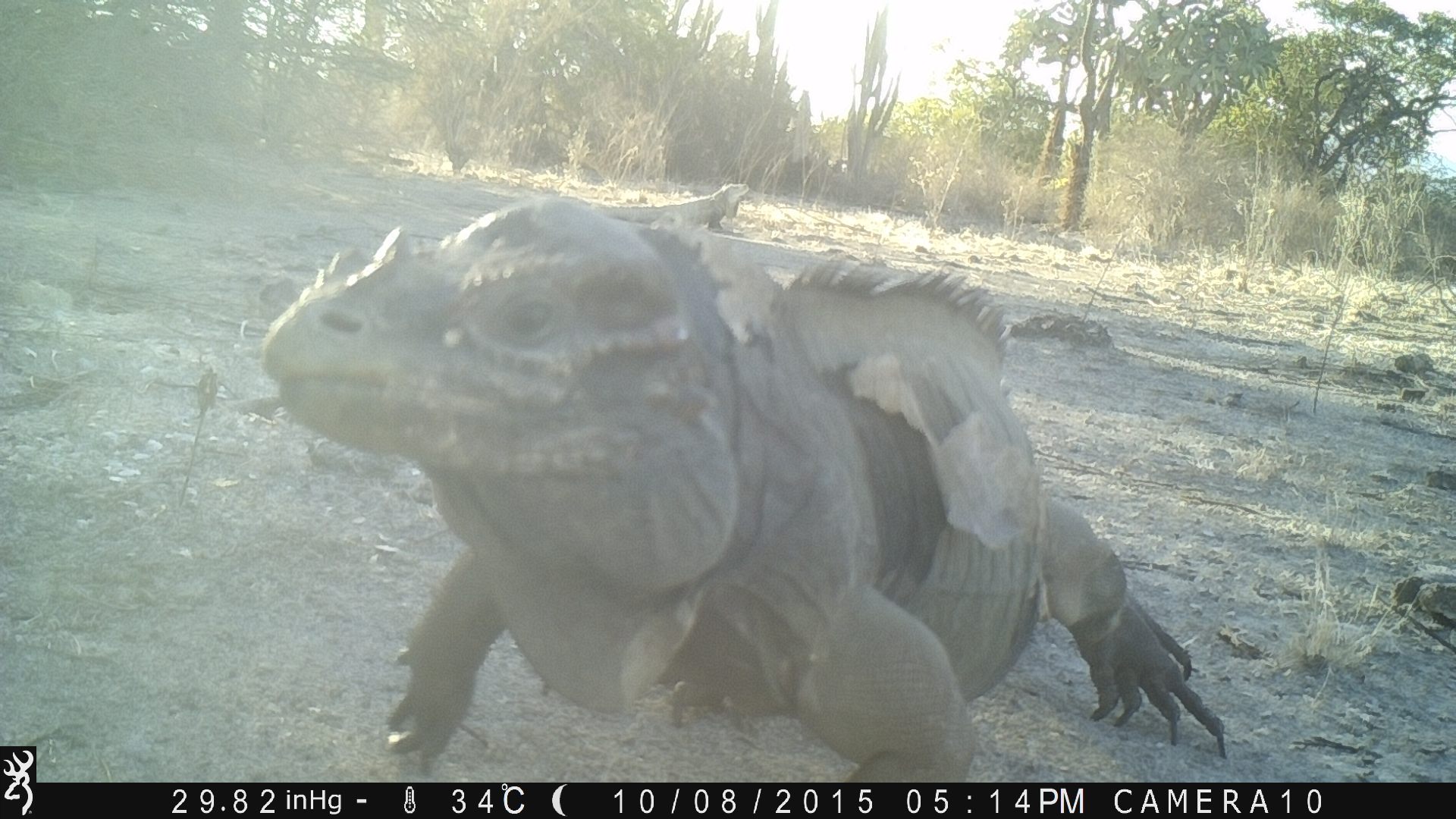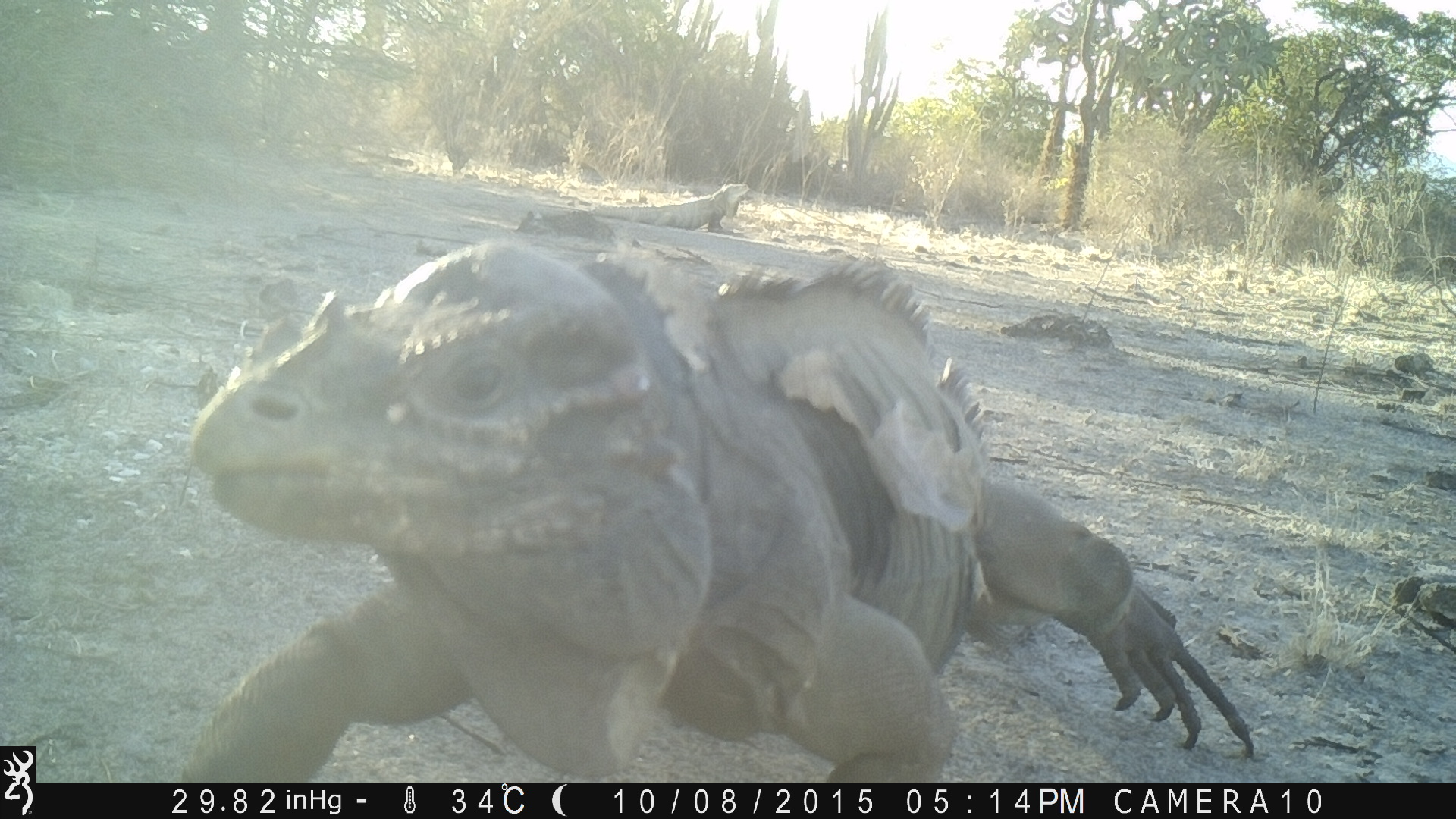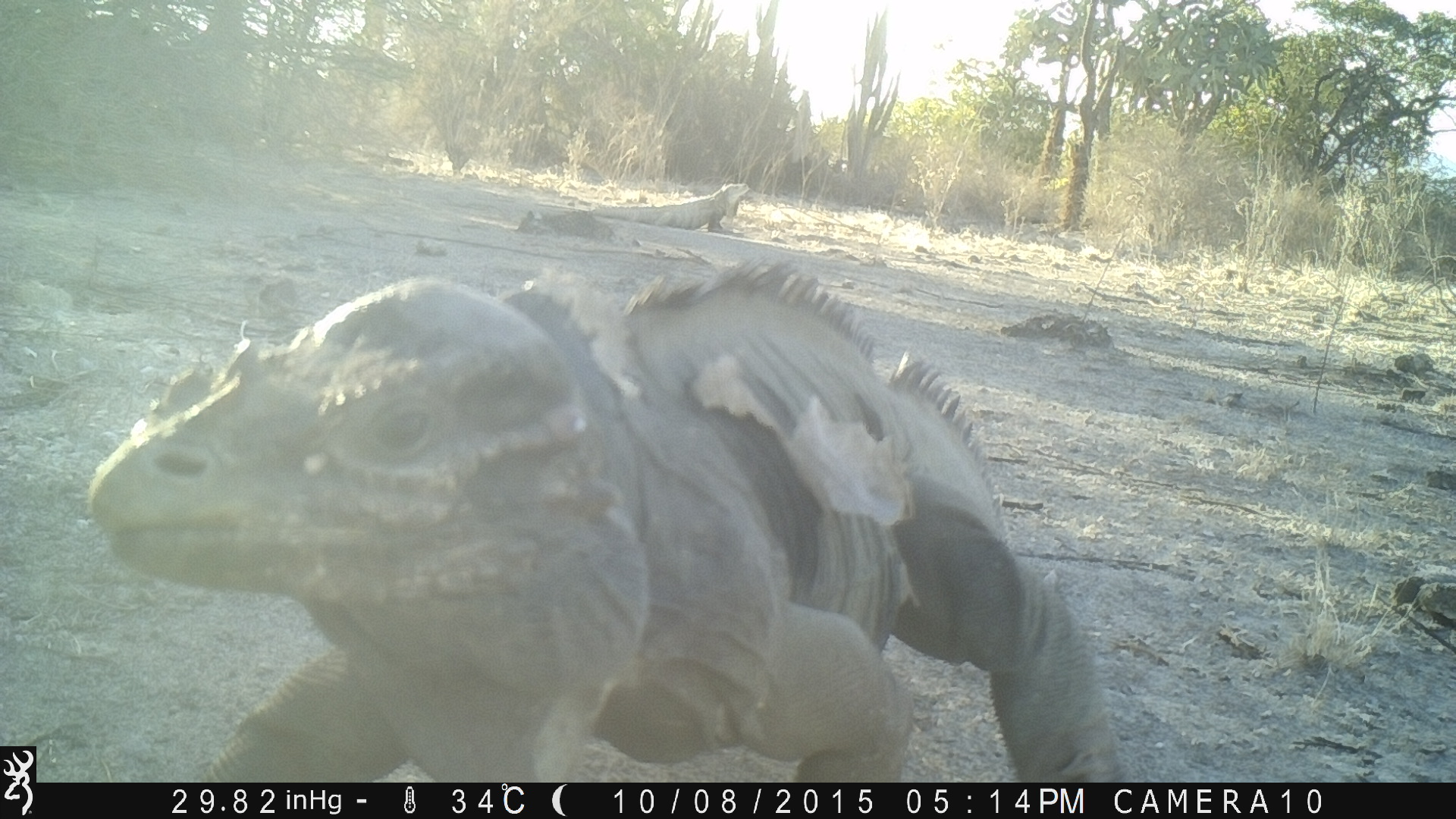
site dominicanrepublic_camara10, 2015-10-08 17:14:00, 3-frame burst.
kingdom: Animalia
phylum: Chordata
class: Reptilia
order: Squamata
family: Iguanidae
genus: Iguana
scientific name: Iguana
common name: typical iguanas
Iguana (typical iguanas).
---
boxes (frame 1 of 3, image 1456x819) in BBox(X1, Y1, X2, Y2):
iguana: BBox(255, 194, 1235, 780); BBox(595, 177, 755, 217)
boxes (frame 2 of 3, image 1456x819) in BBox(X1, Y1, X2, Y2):
iguana: BBox(158, 230, 1261, 785); BBox(578, 181, 750, 228)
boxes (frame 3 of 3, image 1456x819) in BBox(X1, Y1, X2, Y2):
iguana: BBox(56, 264, 1126, 780); BBox(590, 179, 753, 237)